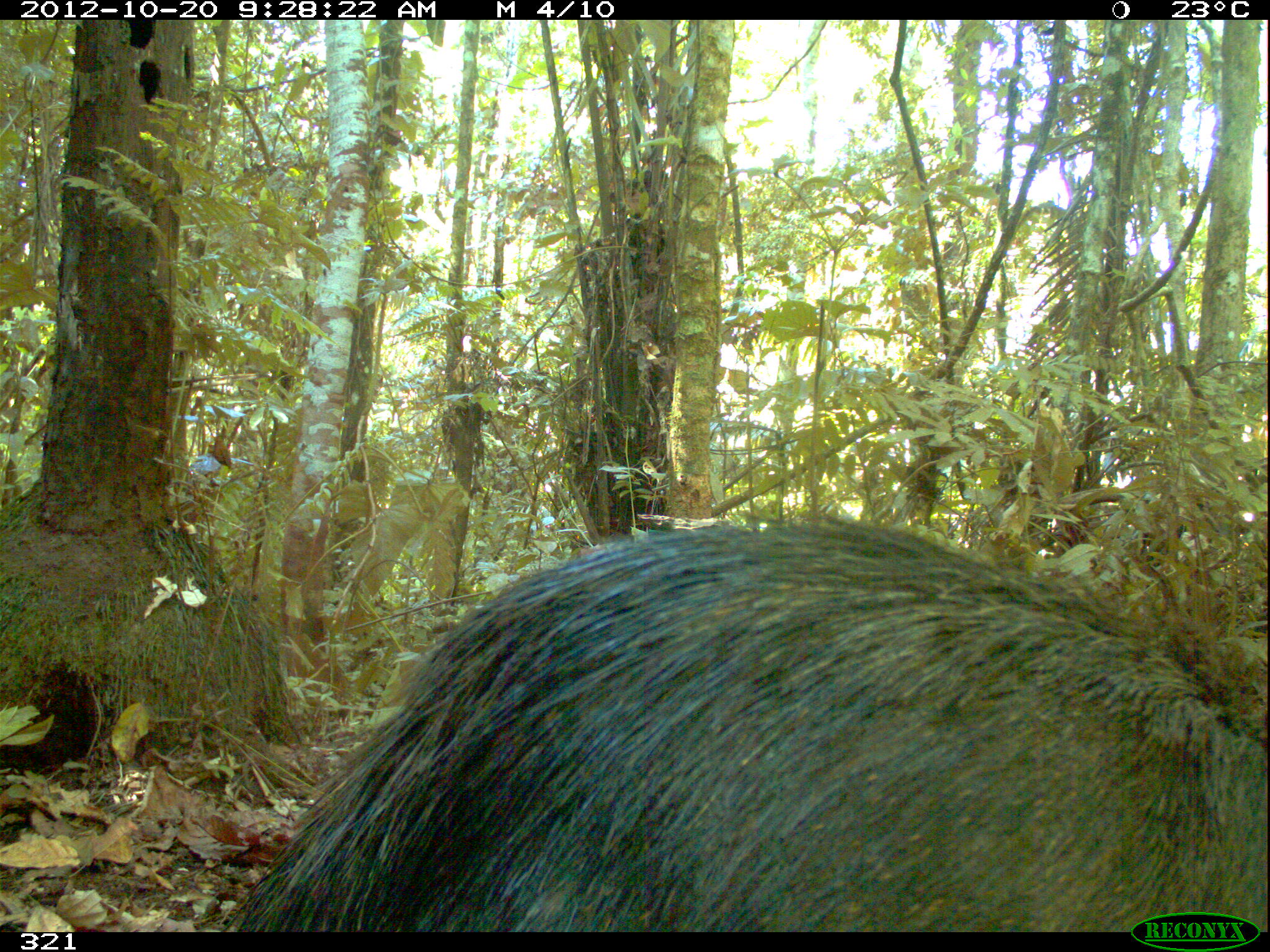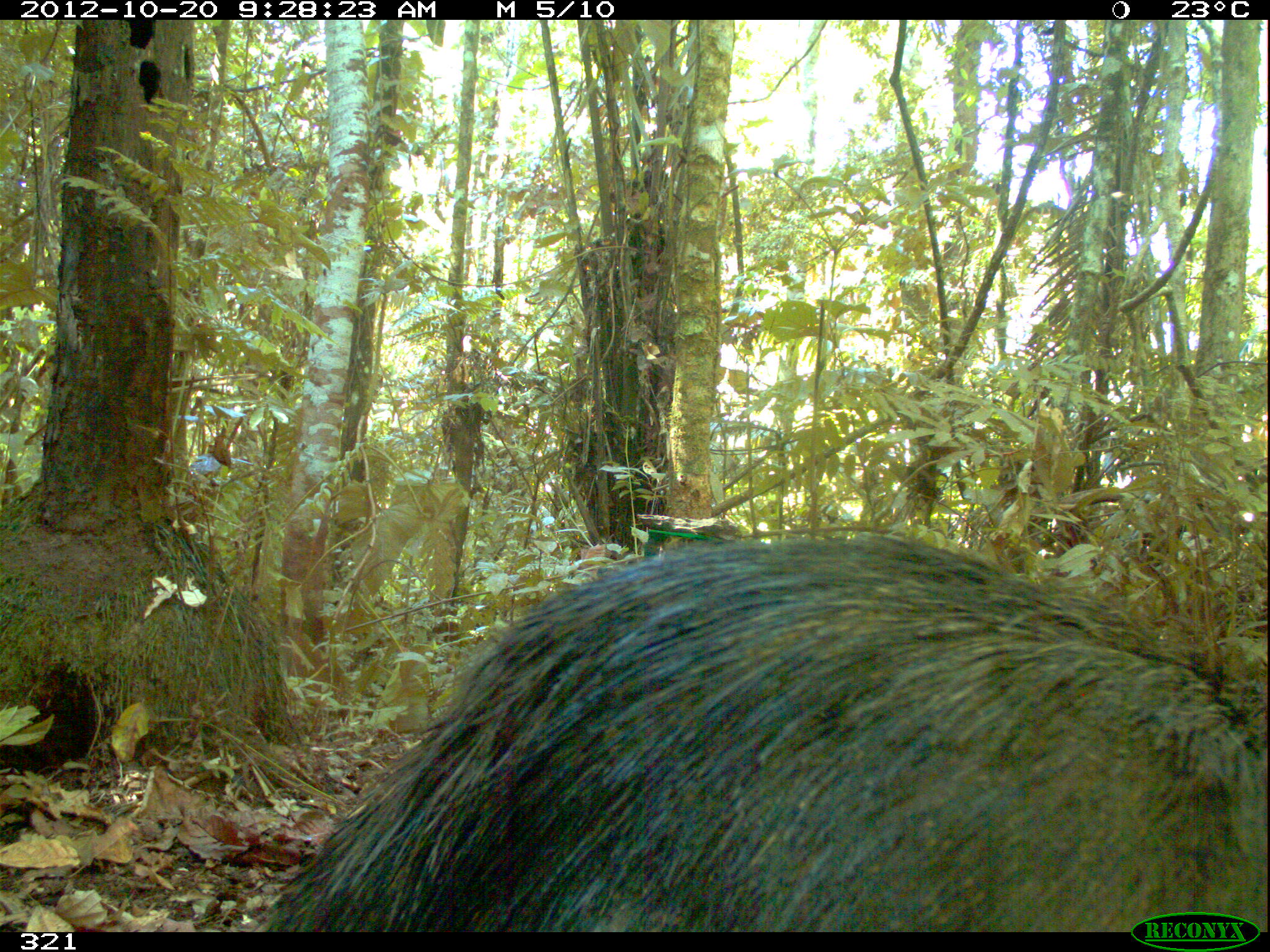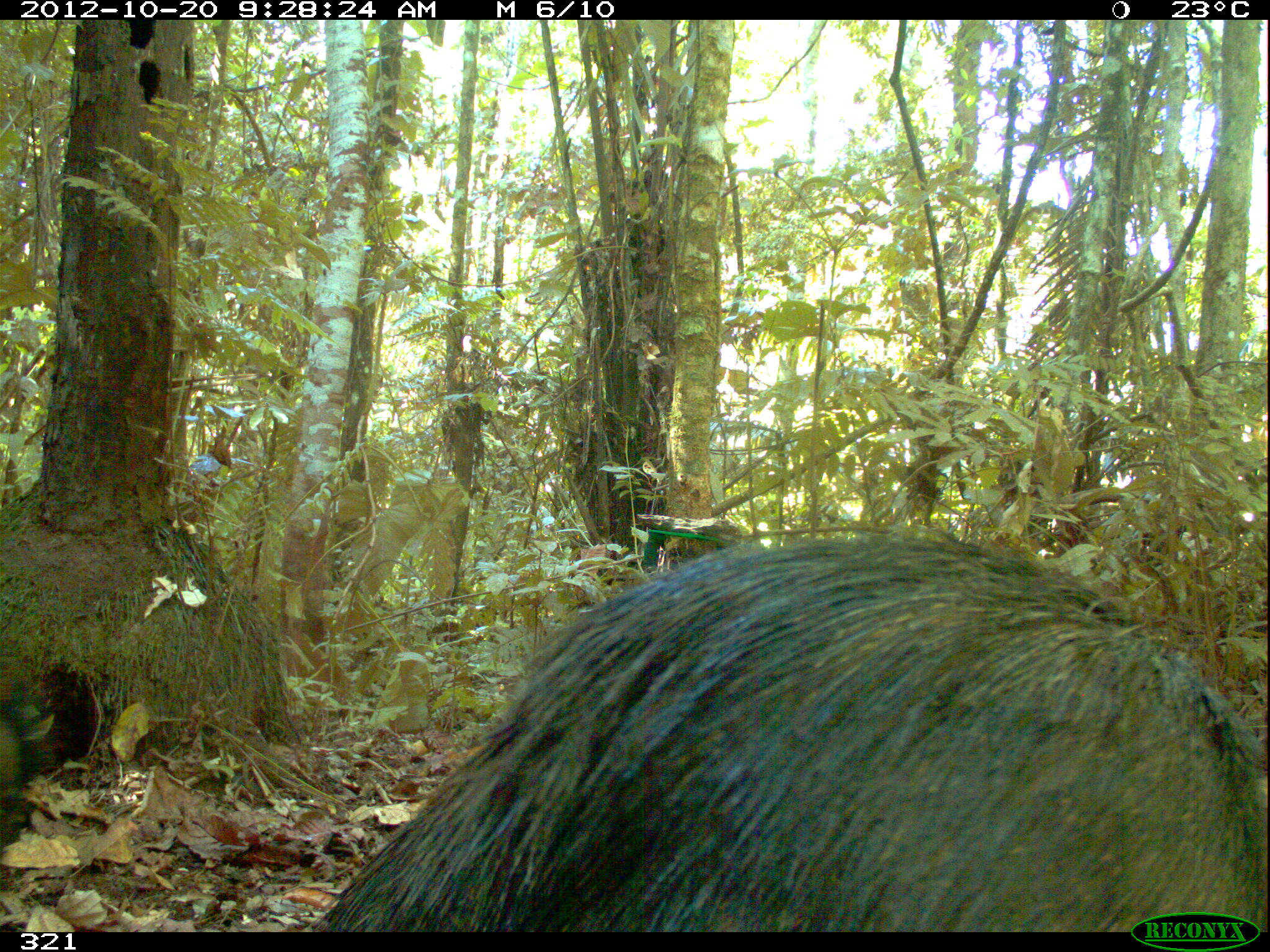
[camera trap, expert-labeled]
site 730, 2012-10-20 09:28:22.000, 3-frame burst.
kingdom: Animalia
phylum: Chordata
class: Mammalia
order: Artiodactyla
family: Tayassuidae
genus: Tayassu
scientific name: Tayassu pecari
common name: white-lipped peccary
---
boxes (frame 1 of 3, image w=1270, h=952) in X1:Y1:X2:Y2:
tayassu pecari: 219:511:1266:932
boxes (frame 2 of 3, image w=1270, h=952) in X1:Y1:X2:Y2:
tayassu pecari: 257:531:1267:932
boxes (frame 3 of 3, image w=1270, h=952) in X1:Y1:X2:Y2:
tayassu pecari: 318:521:1267:932